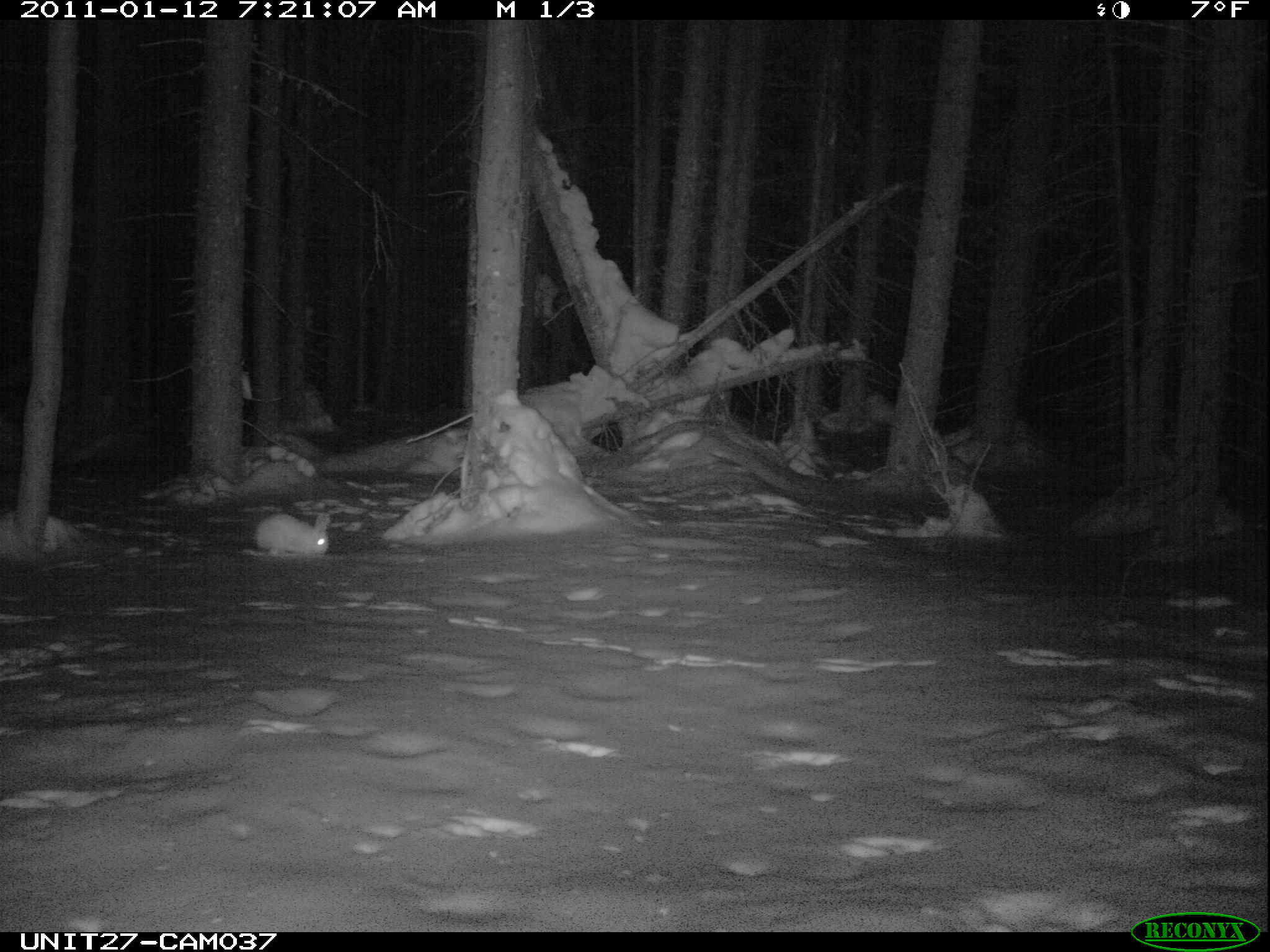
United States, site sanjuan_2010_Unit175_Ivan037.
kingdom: Animalia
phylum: Chordata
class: Mammalia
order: Lagomorpha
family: Leporidae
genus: Lepus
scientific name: Lepus americanus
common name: snowshoe hare